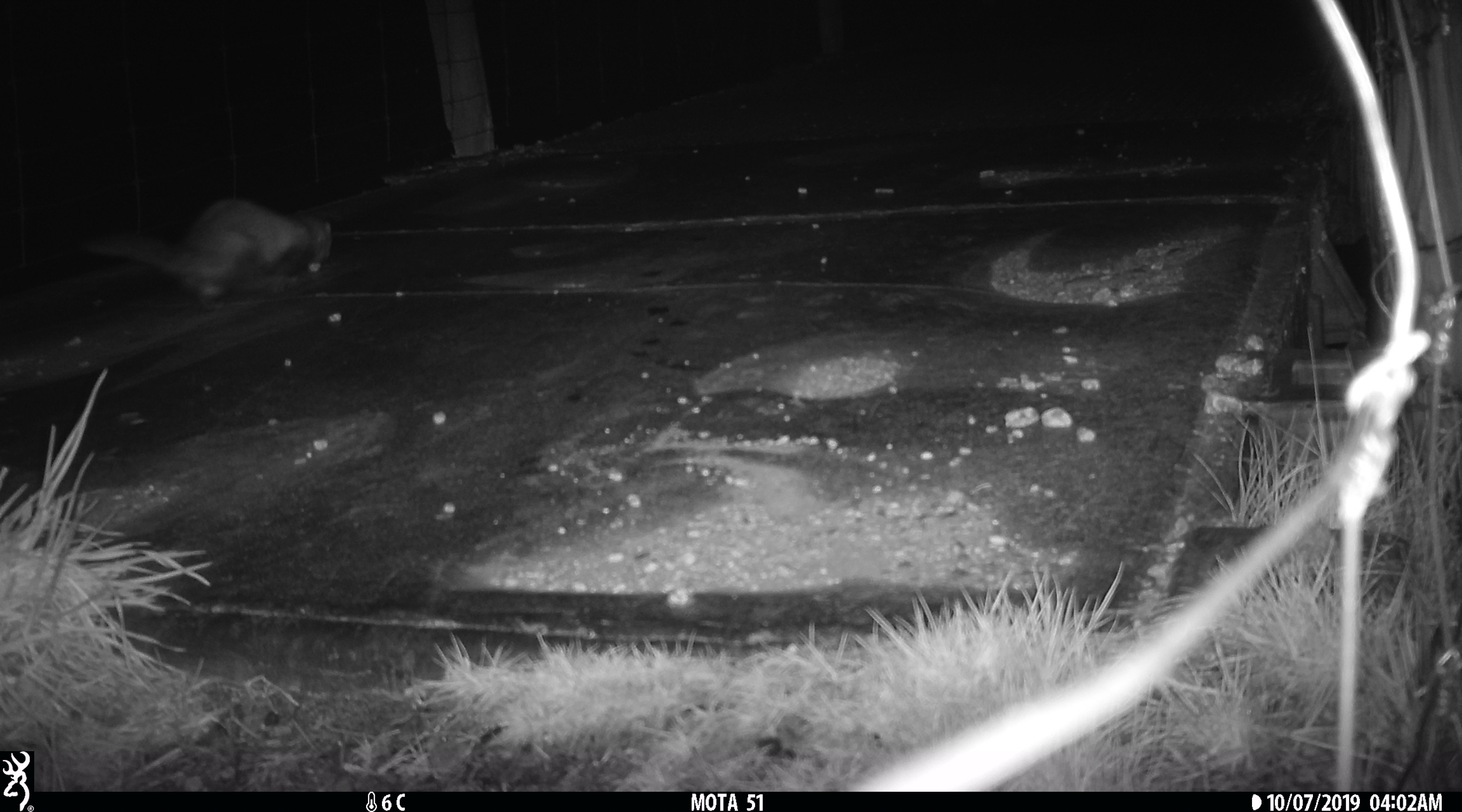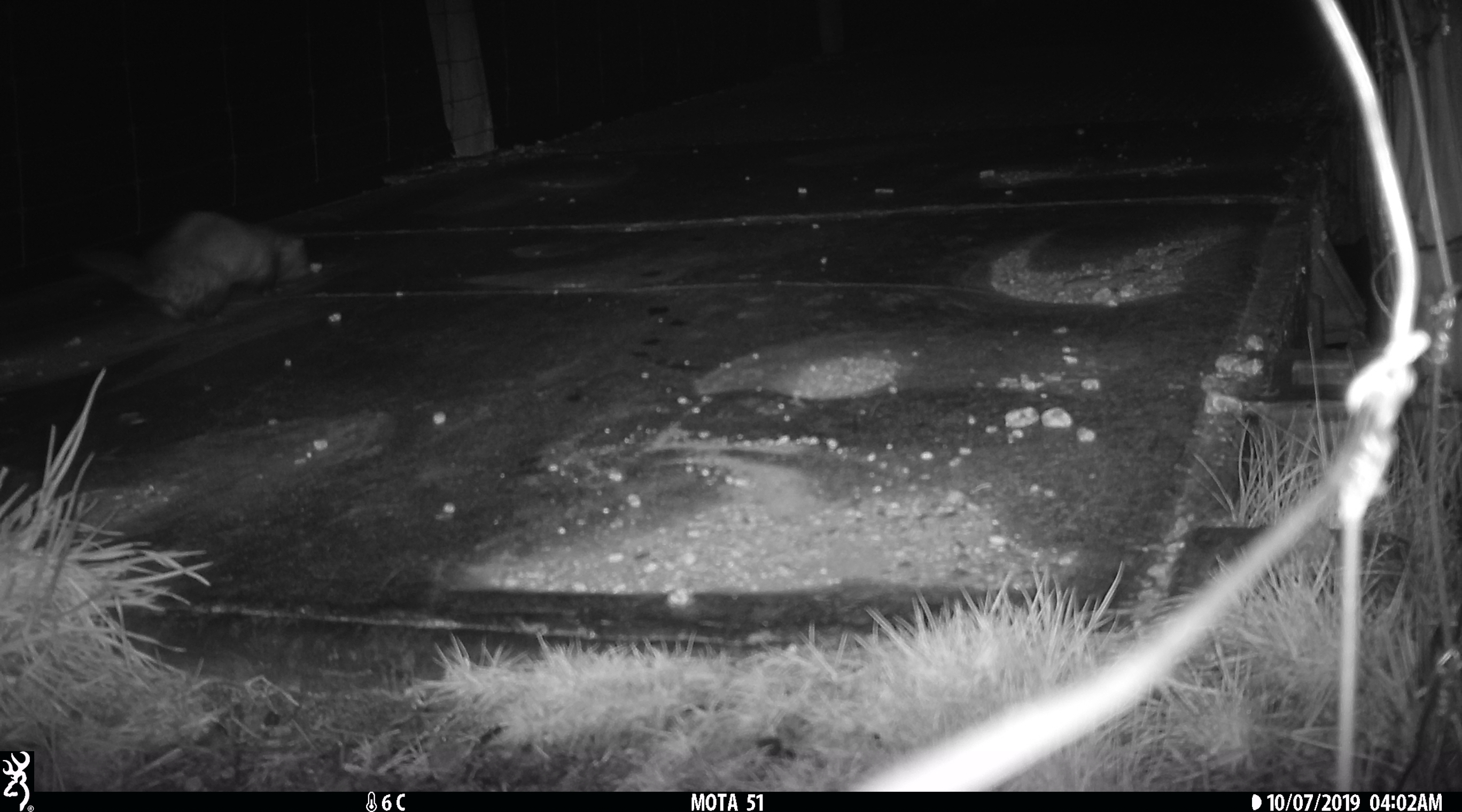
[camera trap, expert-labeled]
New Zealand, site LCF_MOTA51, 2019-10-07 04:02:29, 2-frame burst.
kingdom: Animalia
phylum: Chordata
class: Mammalia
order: Carnivora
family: Mustelidae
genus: Mustela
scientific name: Mustela furo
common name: ferret